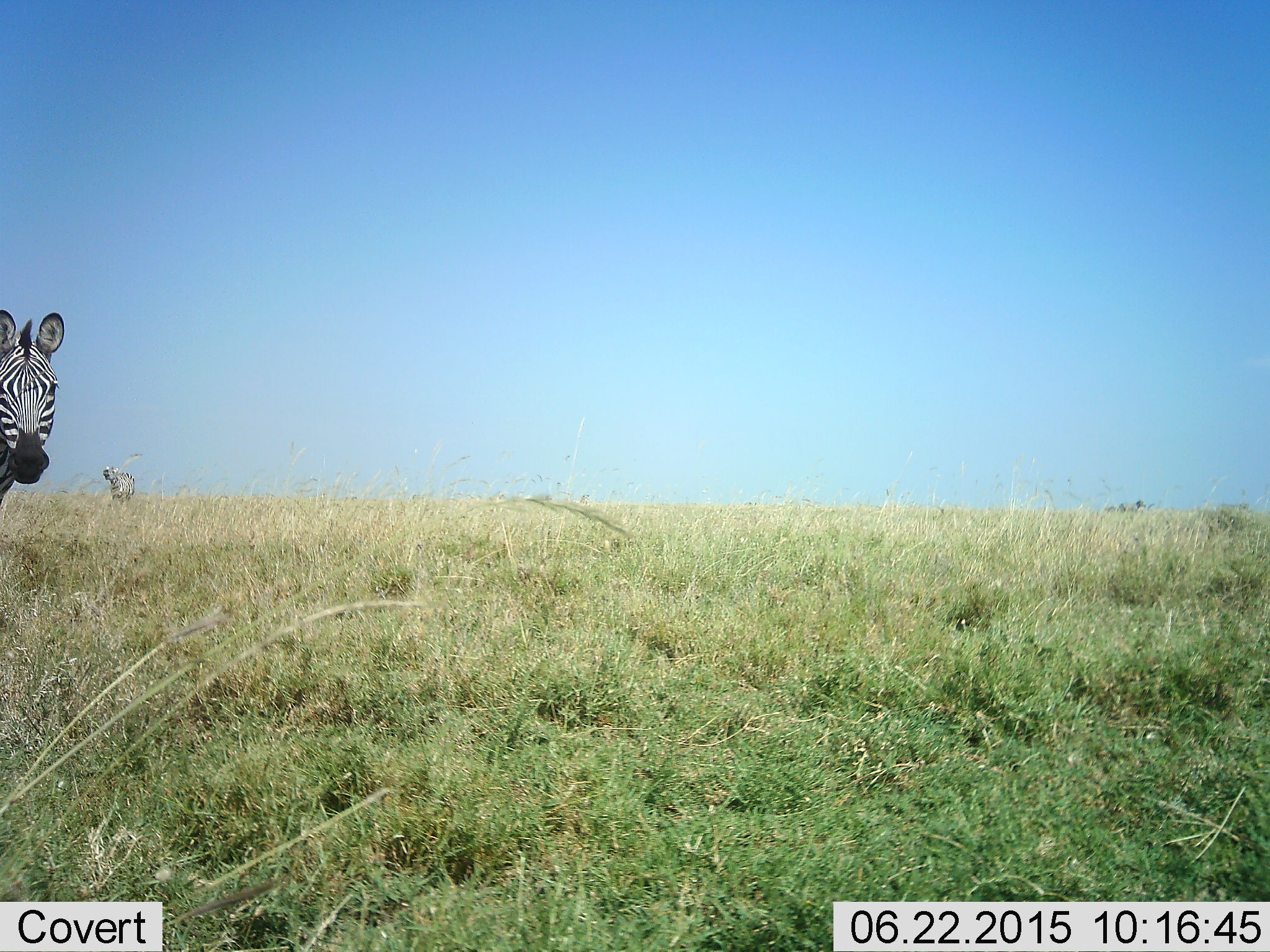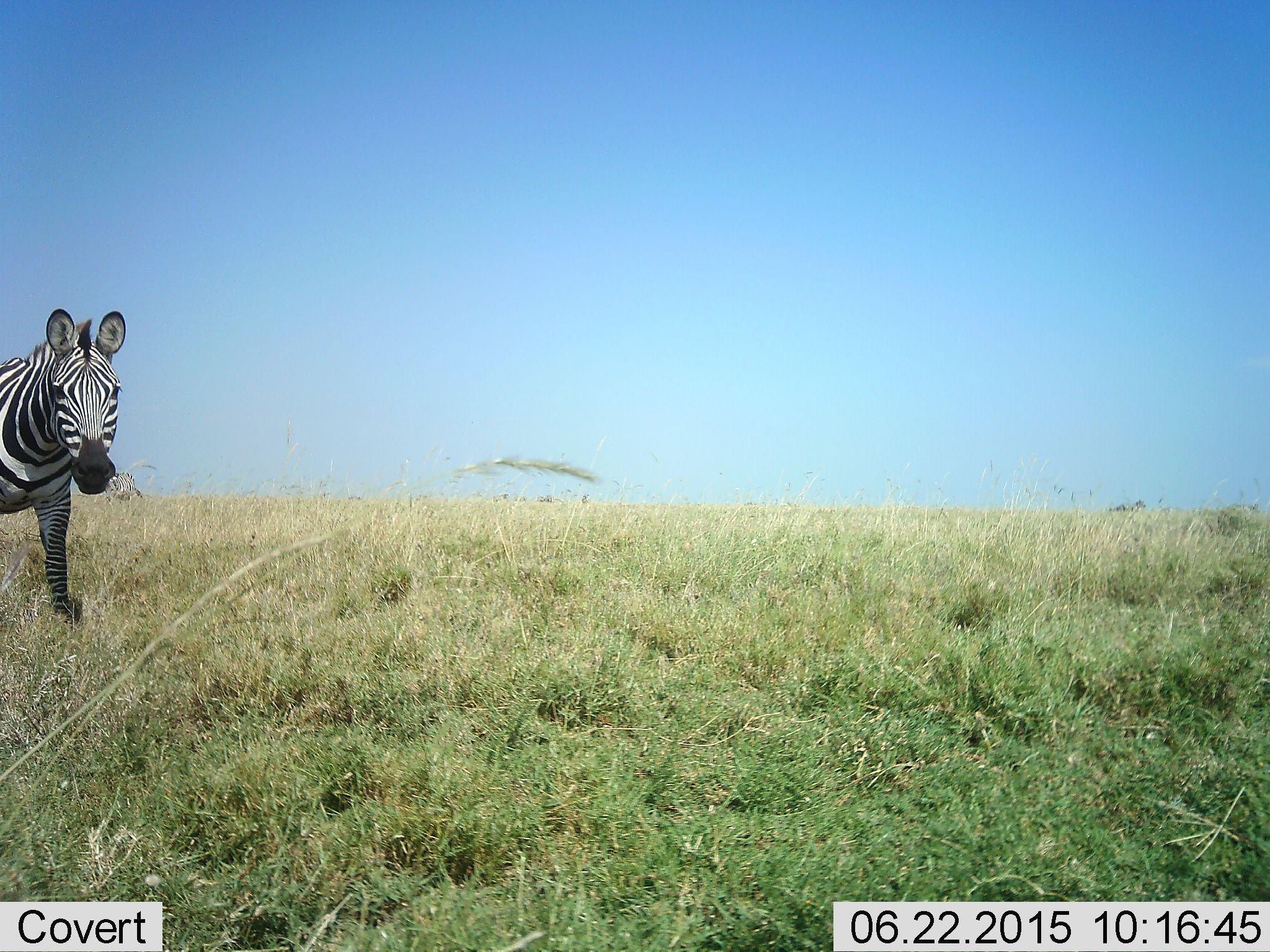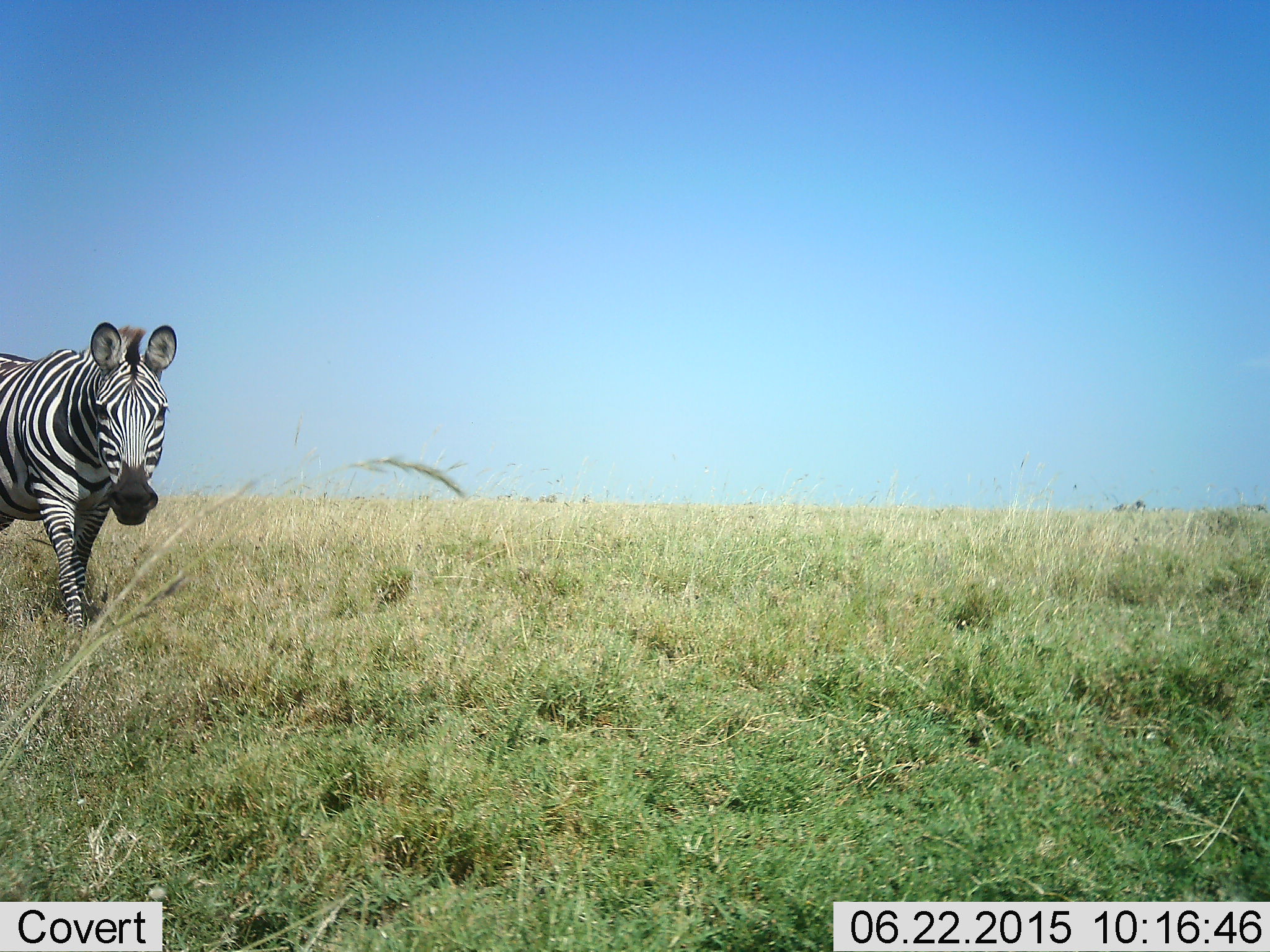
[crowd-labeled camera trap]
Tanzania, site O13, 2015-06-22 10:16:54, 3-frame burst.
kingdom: Animalia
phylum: Chordata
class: Mammalia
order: Perissodactyla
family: Equidae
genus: Equus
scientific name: Equus quagga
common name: plains zebra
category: zebra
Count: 2.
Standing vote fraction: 30%.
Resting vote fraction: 0%.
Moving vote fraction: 90%.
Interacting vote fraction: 0%.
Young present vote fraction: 0%.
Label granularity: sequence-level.